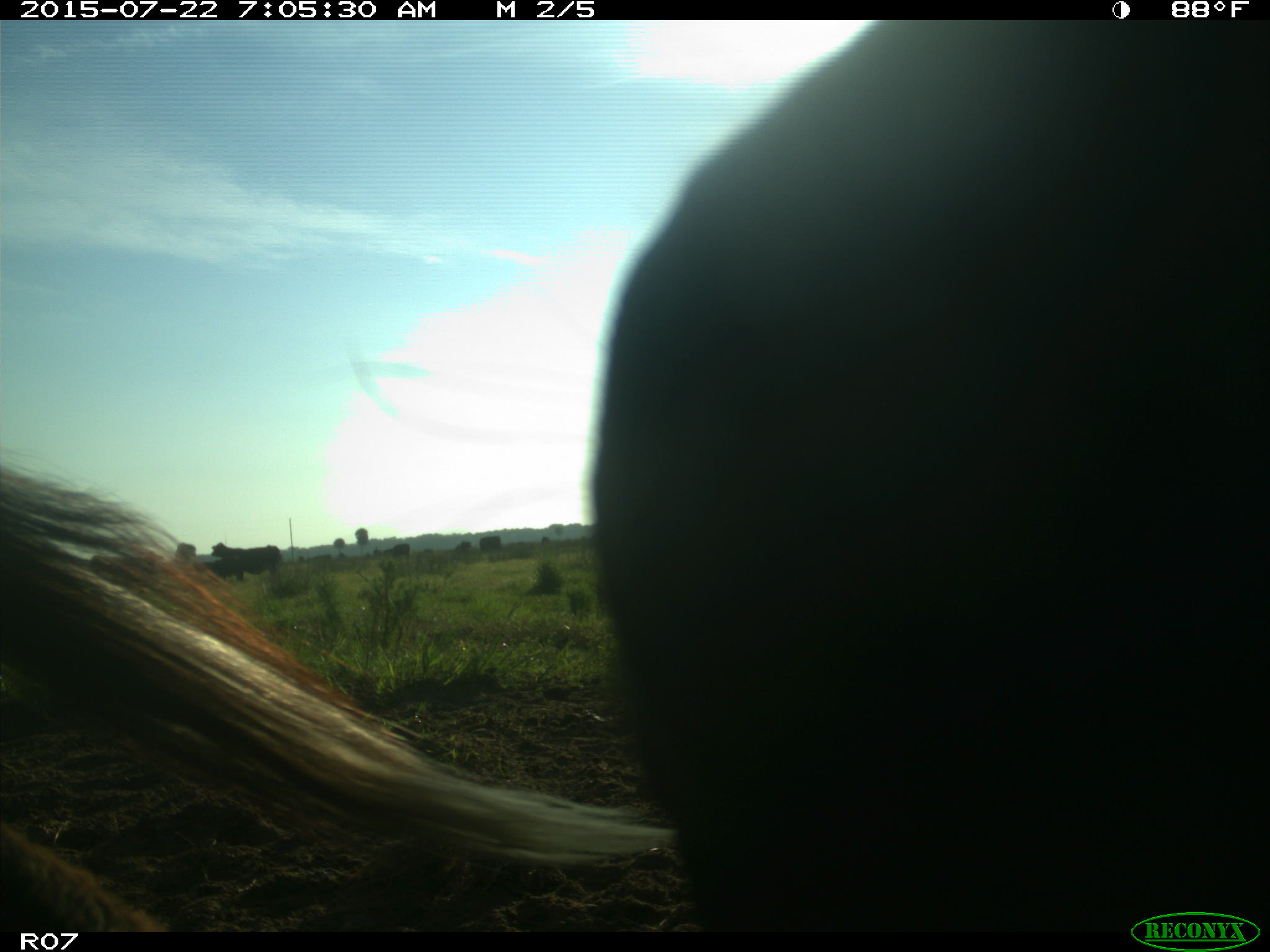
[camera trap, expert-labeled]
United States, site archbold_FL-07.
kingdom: Animalia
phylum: Chordata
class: Mammalia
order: Artiodactyla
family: Suidae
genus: Sus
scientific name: Sus scrofa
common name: wild boar